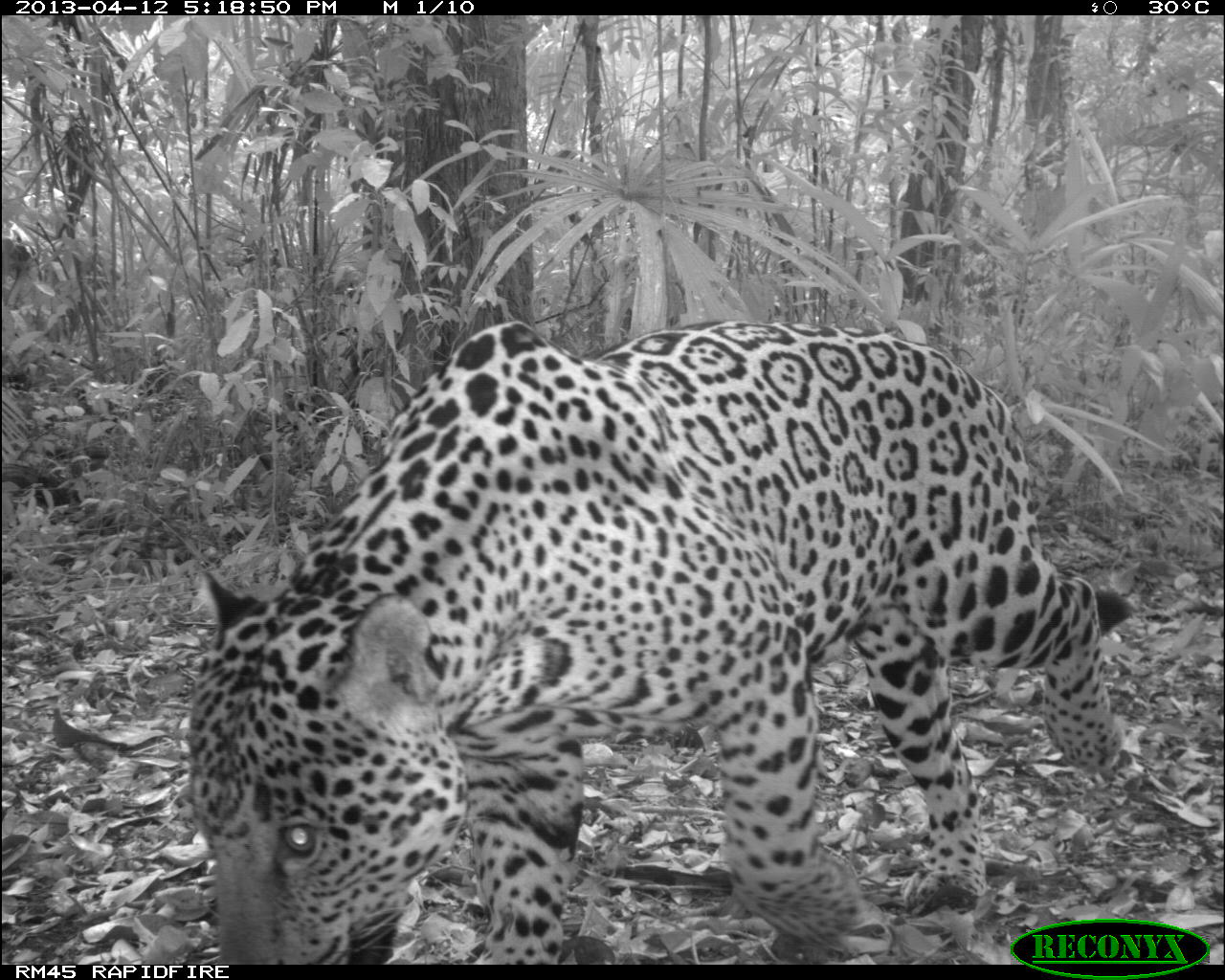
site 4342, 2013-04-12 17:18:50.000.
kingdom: Animalia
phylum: Chordata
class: Mammalia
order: Carnivora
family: Felidae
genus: Panthera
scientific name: Panthera onca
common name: jaguar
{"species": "Panthera onca (jaguar)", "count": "1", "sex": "male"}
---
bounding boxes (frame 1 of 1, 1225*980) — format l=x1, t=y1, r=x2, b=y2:
panthera onca: l=183, t=317, r=1136, b=965